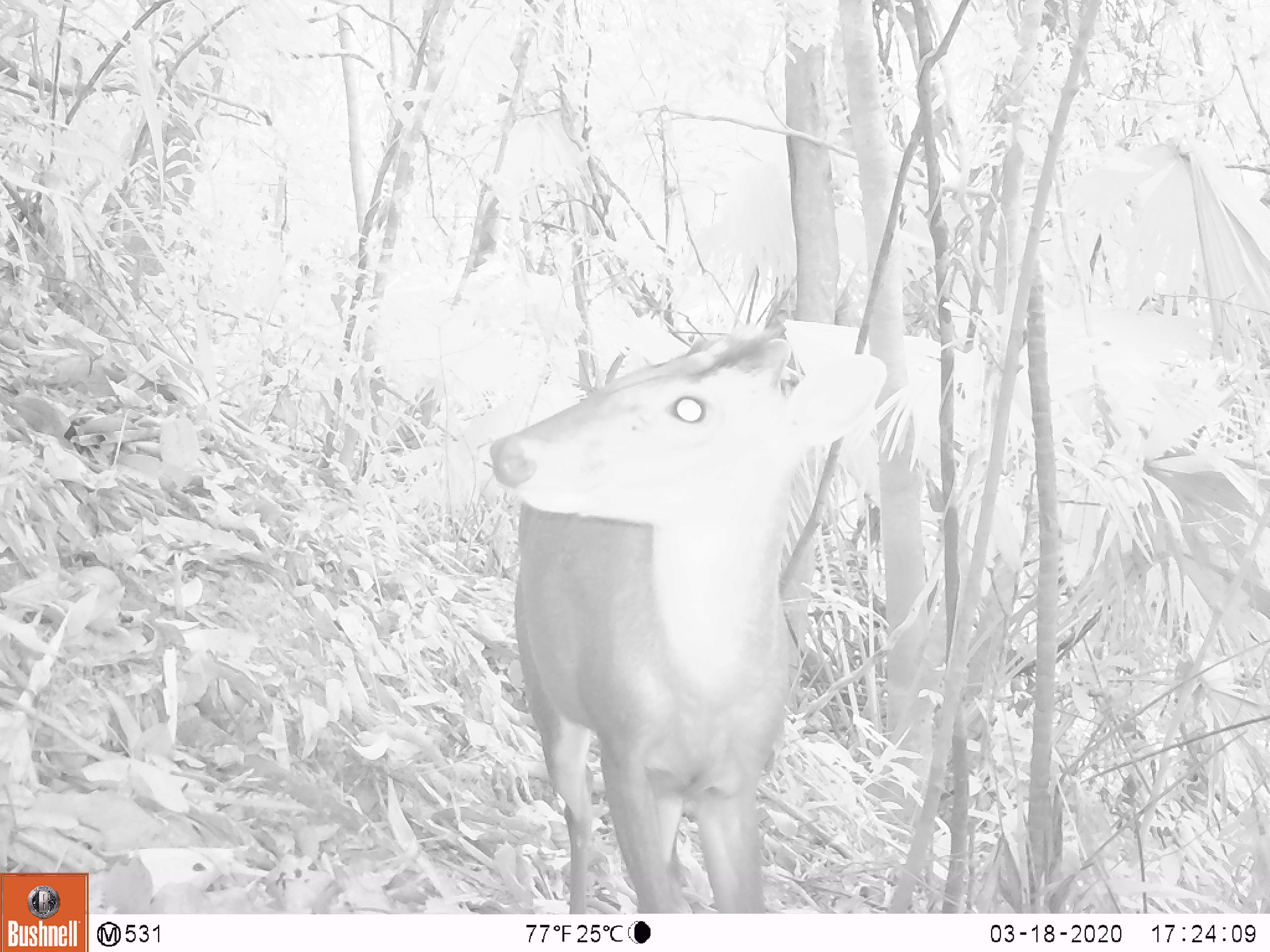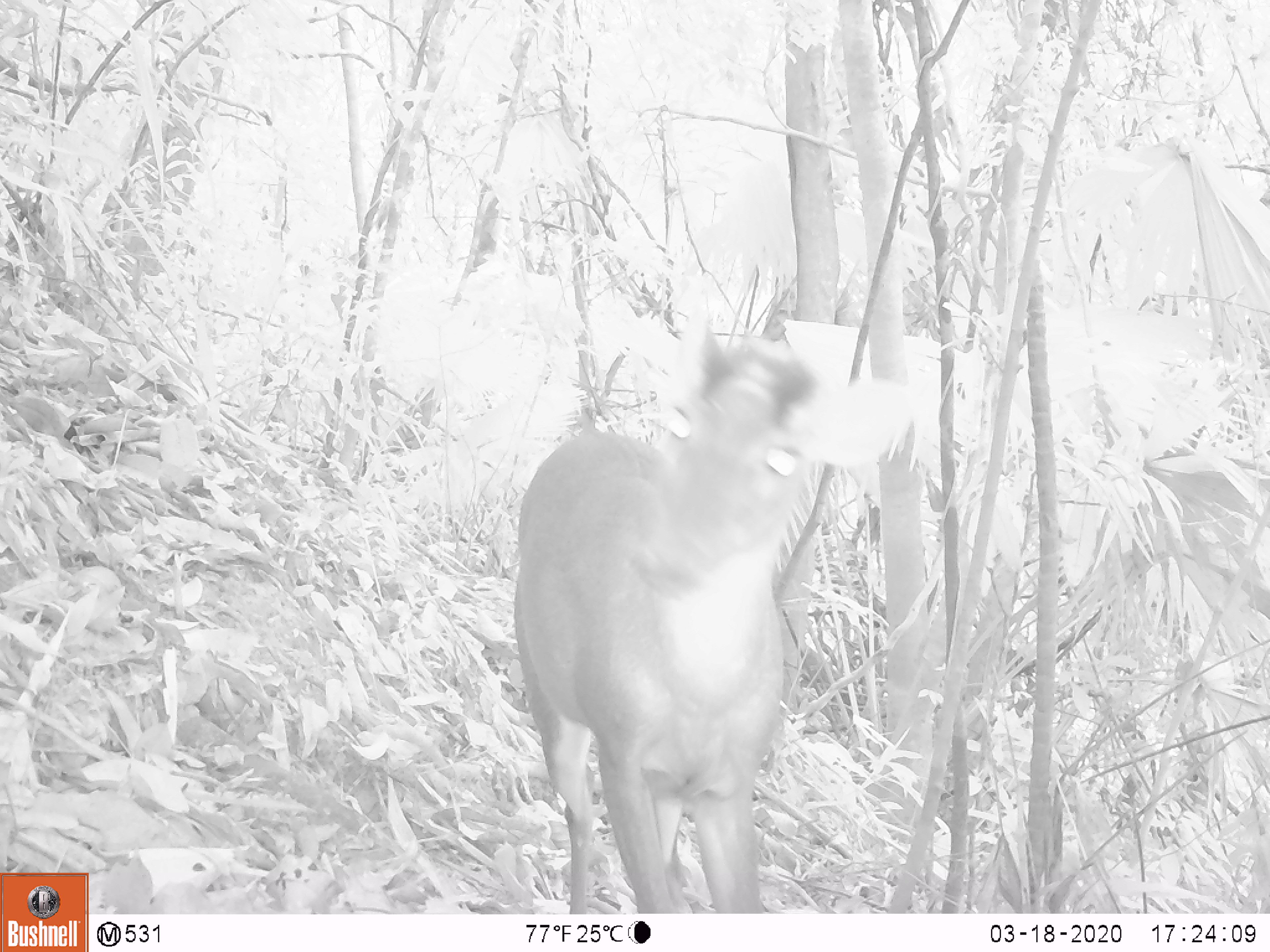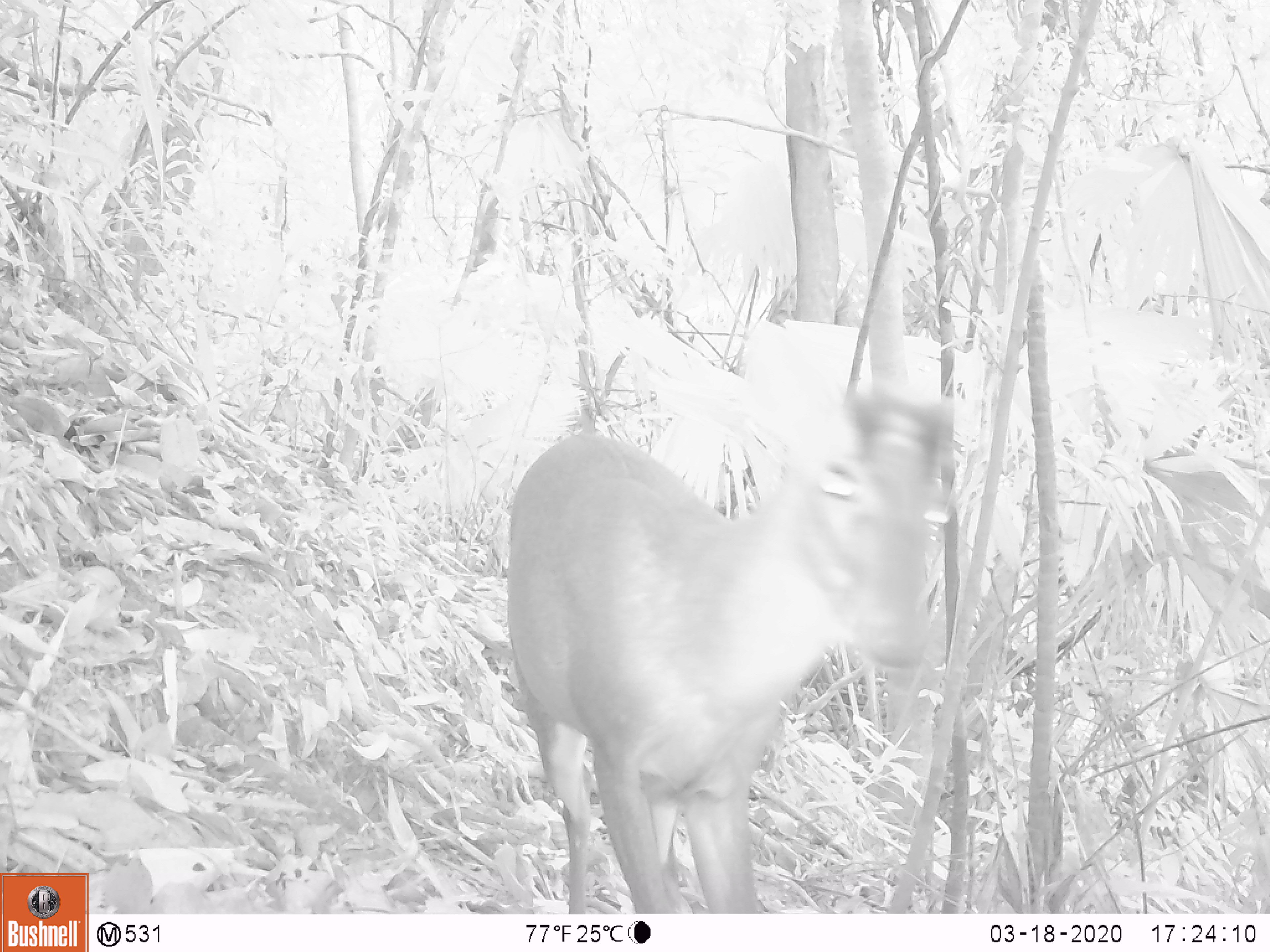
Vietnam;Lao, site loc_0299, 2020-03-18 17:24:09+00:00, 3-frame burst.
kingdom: Animalia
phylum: Chordata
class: Mammalia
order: Artiodactyla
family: Cervidae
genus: Muntiacus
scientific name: Muntiacus rooseveltorum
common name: roosevelt's muntjac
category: roosevelts muntjac group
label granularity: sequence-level